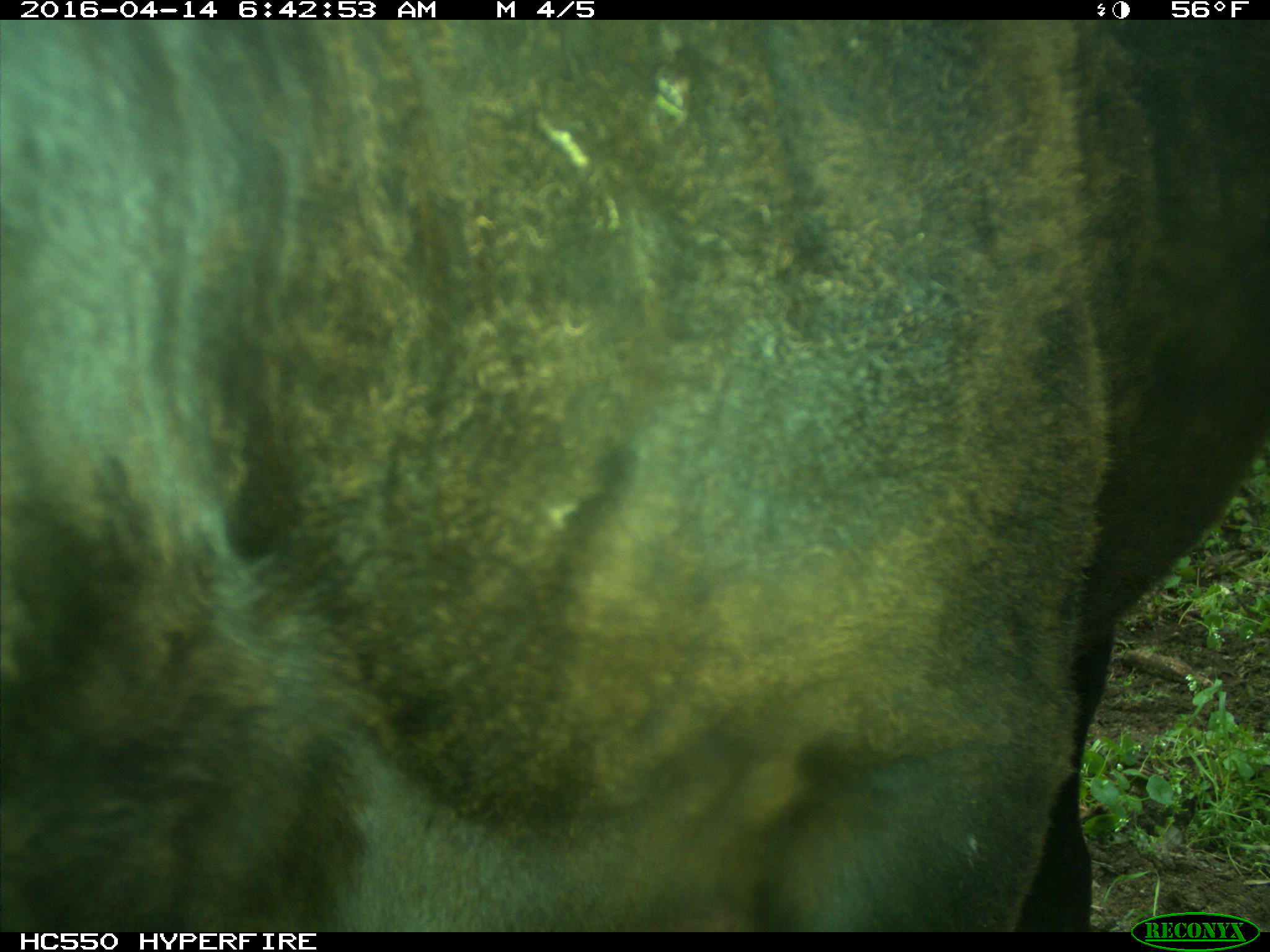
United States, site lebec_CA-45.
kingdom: Animalia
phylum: Chordata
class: Mammalia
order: Artiodactyla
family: Bovidae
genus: Bos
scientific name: Bos taurus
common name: domestic cow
Bos taurus (domestic cow).